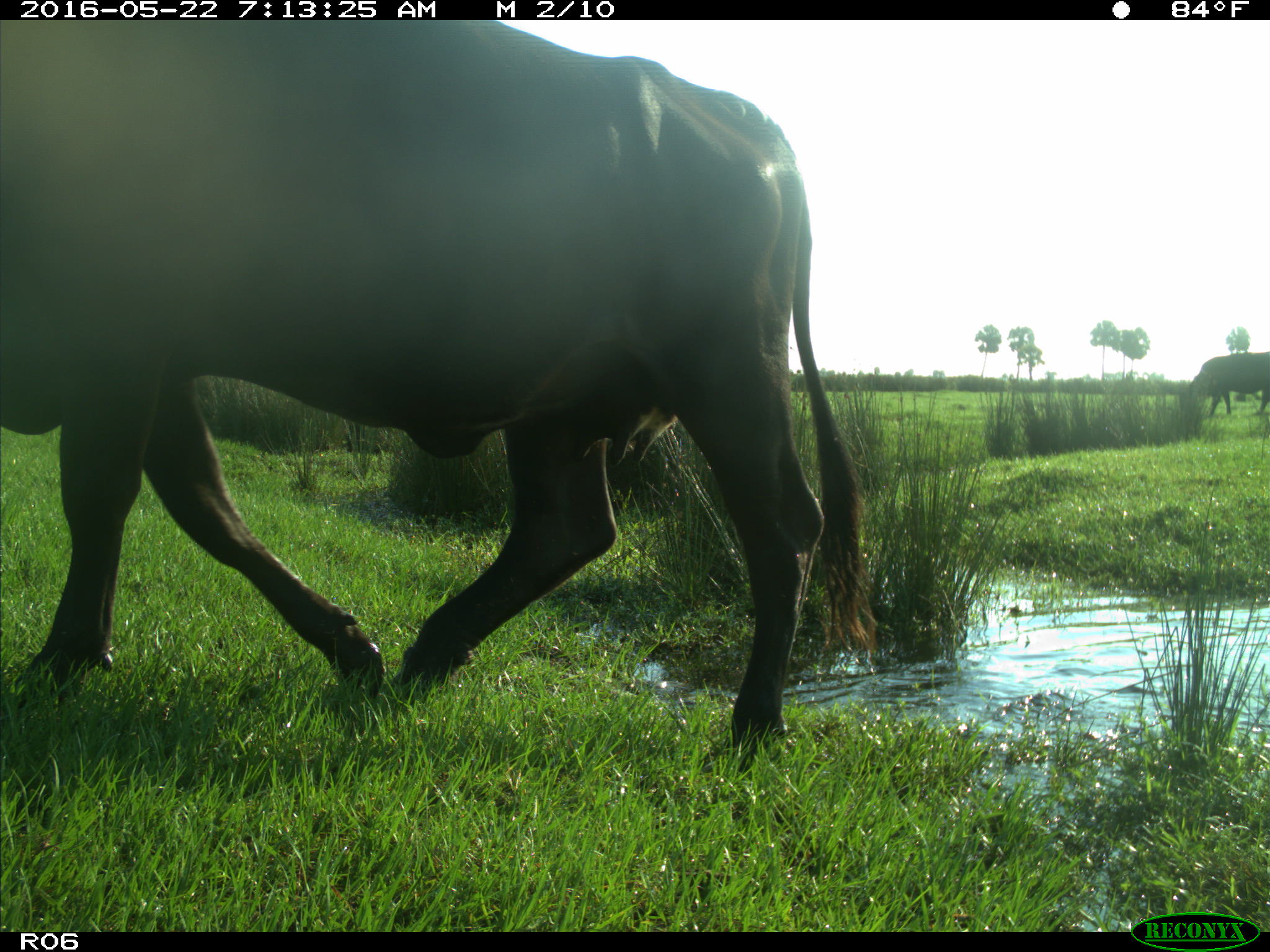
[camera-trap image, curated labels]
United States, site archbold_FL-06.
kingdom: Animalia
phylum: Chordata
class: Mammalia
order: Artiodactyla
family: Bovidae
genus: Bos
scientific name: Bos taurus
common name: domestic cow